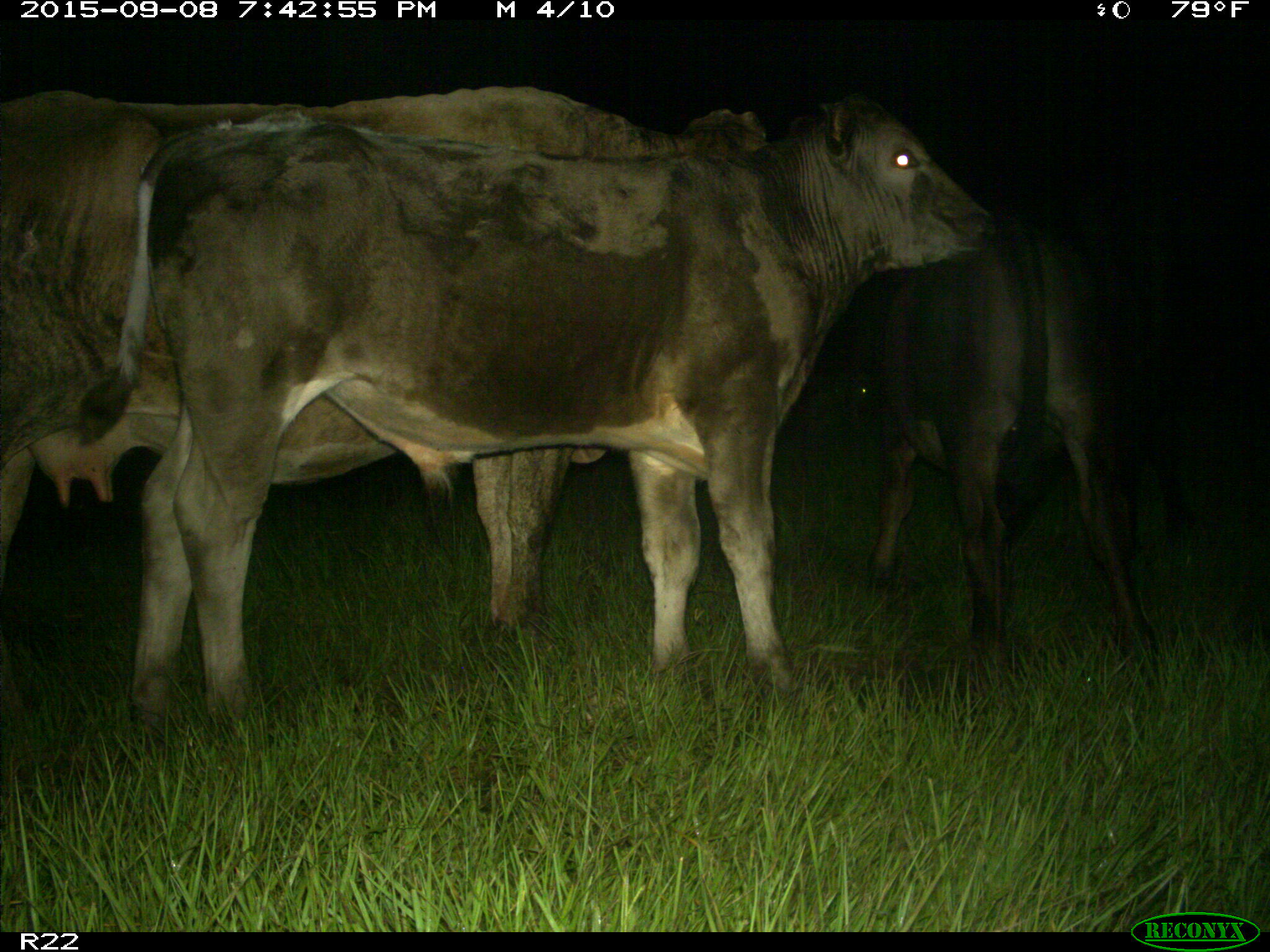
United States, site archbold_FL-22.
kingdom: Animalia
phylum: Chordata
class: Mammalia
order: Artiodactyla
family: Bovidae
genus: Bos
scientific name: Bos taurus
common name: domestic cow